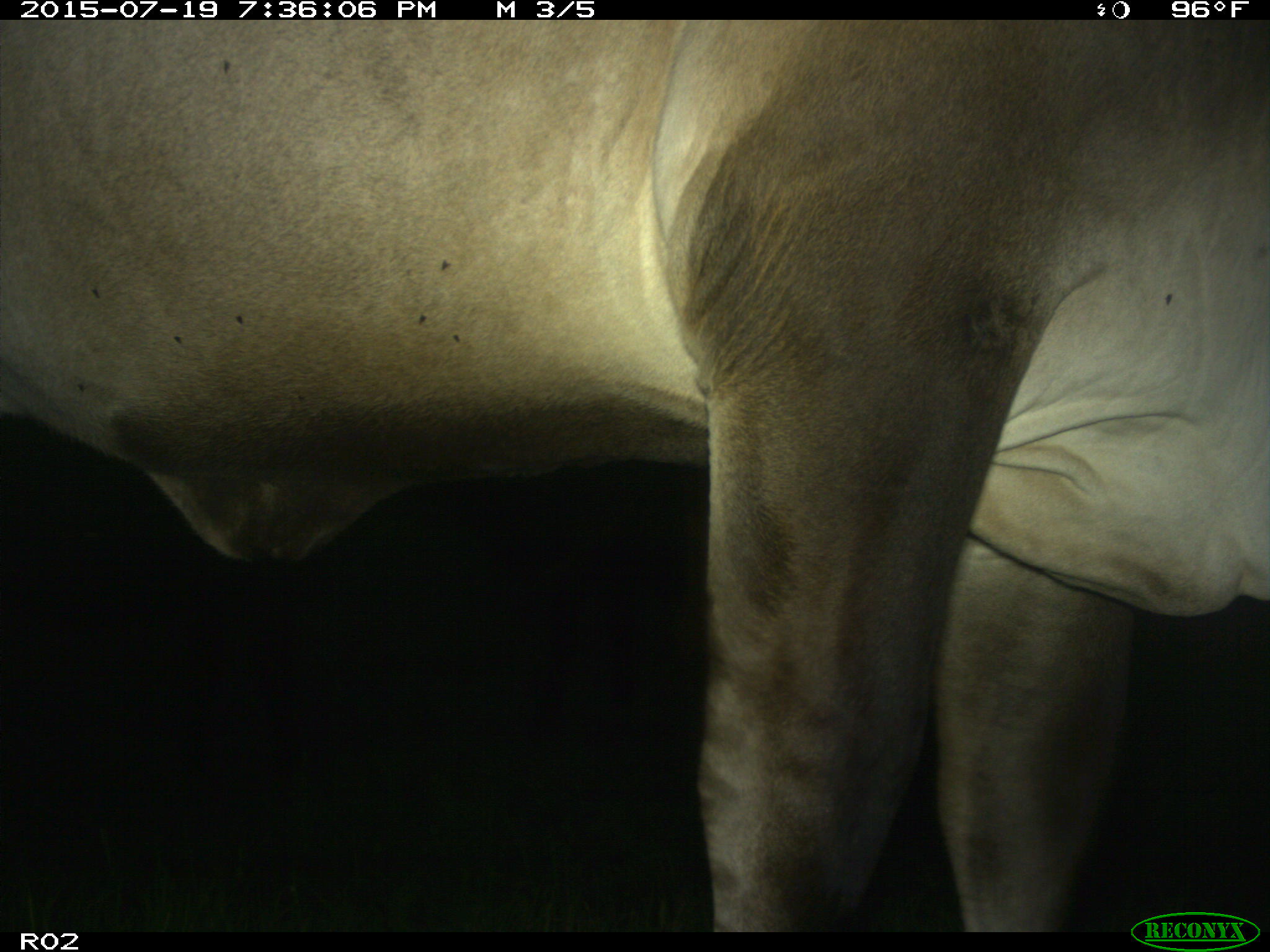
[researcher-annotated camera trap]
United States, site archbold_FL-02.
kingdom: Animalia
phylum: Chordata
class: Mammalia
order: Artiodactyla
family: Bovidae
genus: Bos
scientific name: Bos taurus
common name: domestic cow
Bos taurus (domestic cow).